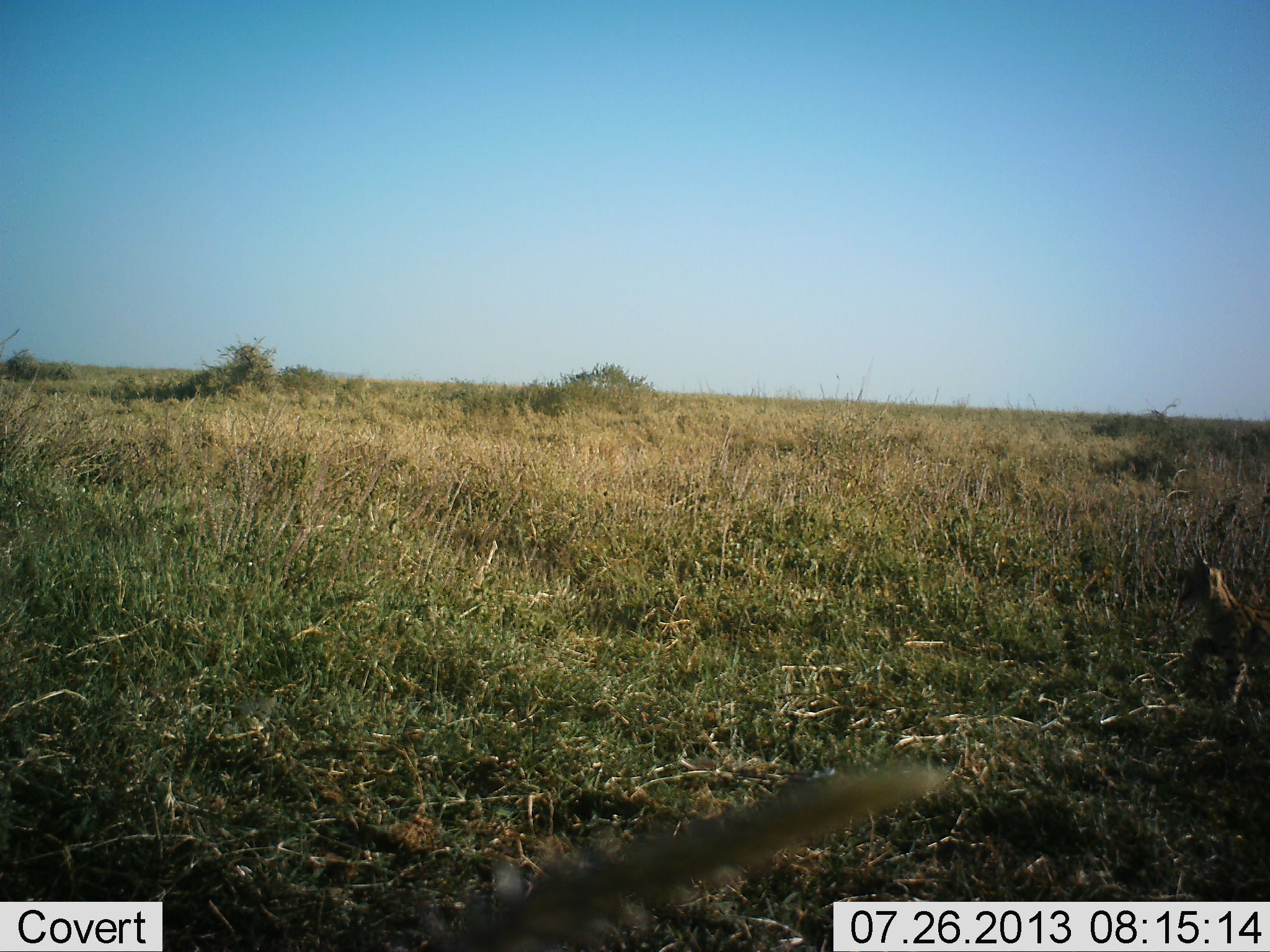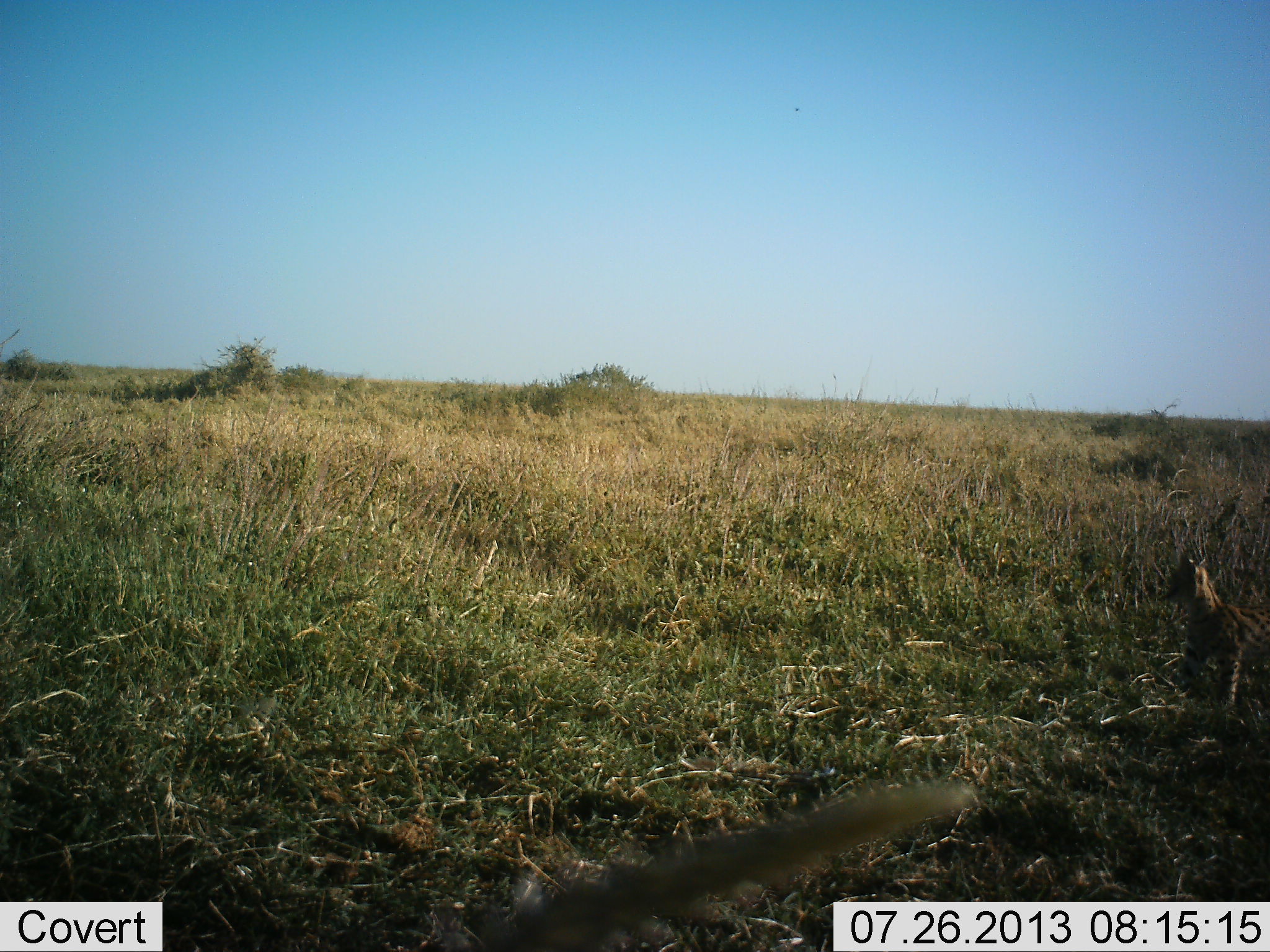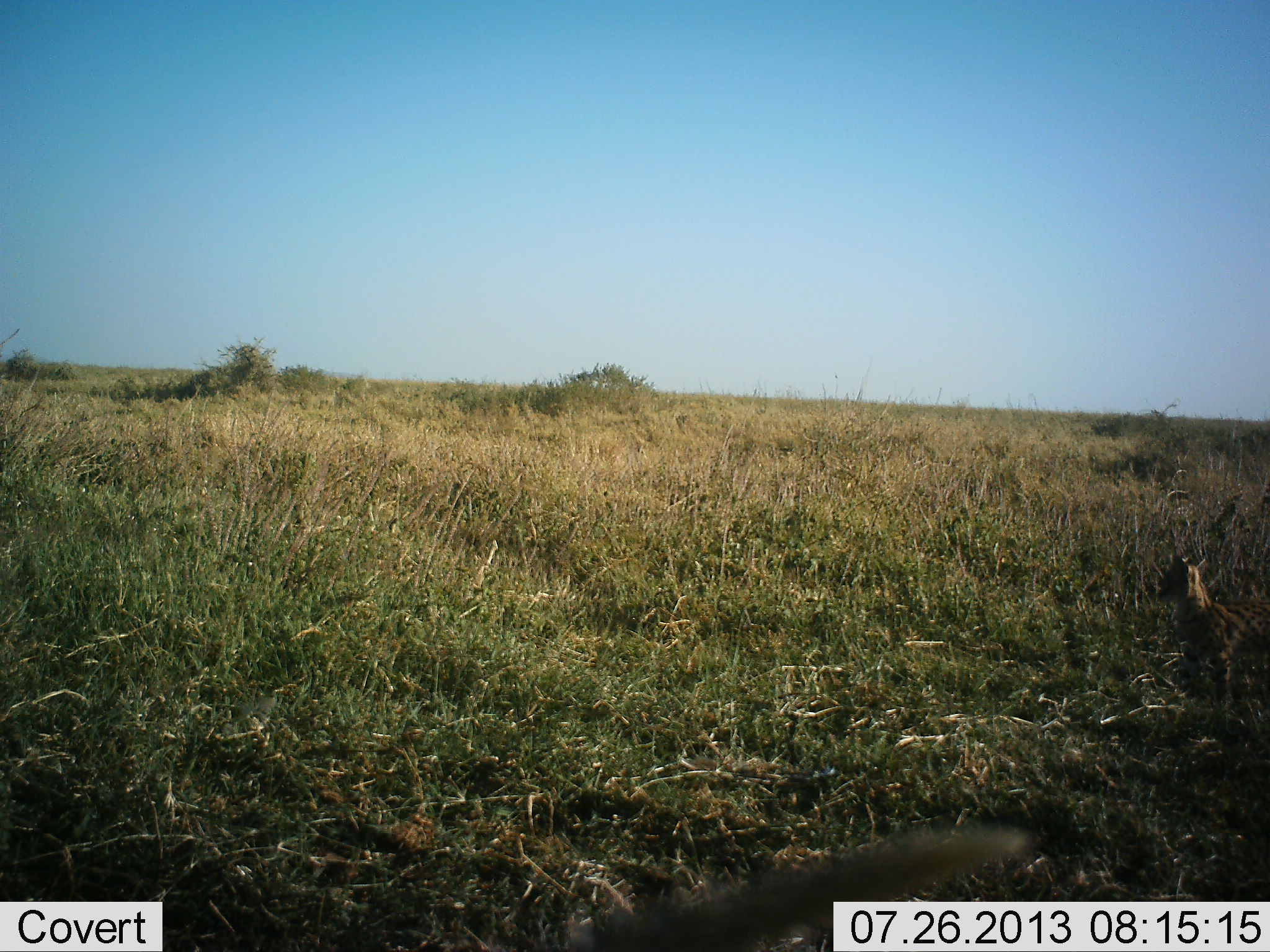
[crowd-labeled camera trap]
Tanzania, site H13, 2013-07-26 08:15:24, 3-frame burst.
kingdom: Animalia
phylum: Chordata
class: Mammalia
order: Carnivora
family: Felidae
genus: Leptailurus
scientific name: Leptailurus serval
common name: serval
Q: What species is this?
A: Serval (Leptailurus serval).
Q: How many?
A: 1.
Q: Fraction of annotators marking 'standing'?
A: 44%.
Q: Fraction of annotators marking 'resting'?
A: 4%.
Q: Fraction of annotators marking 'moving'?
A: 63%.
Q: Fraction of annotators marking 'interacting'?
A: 0%.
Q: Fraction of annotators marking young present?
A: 0%.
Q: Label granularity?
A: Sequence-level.